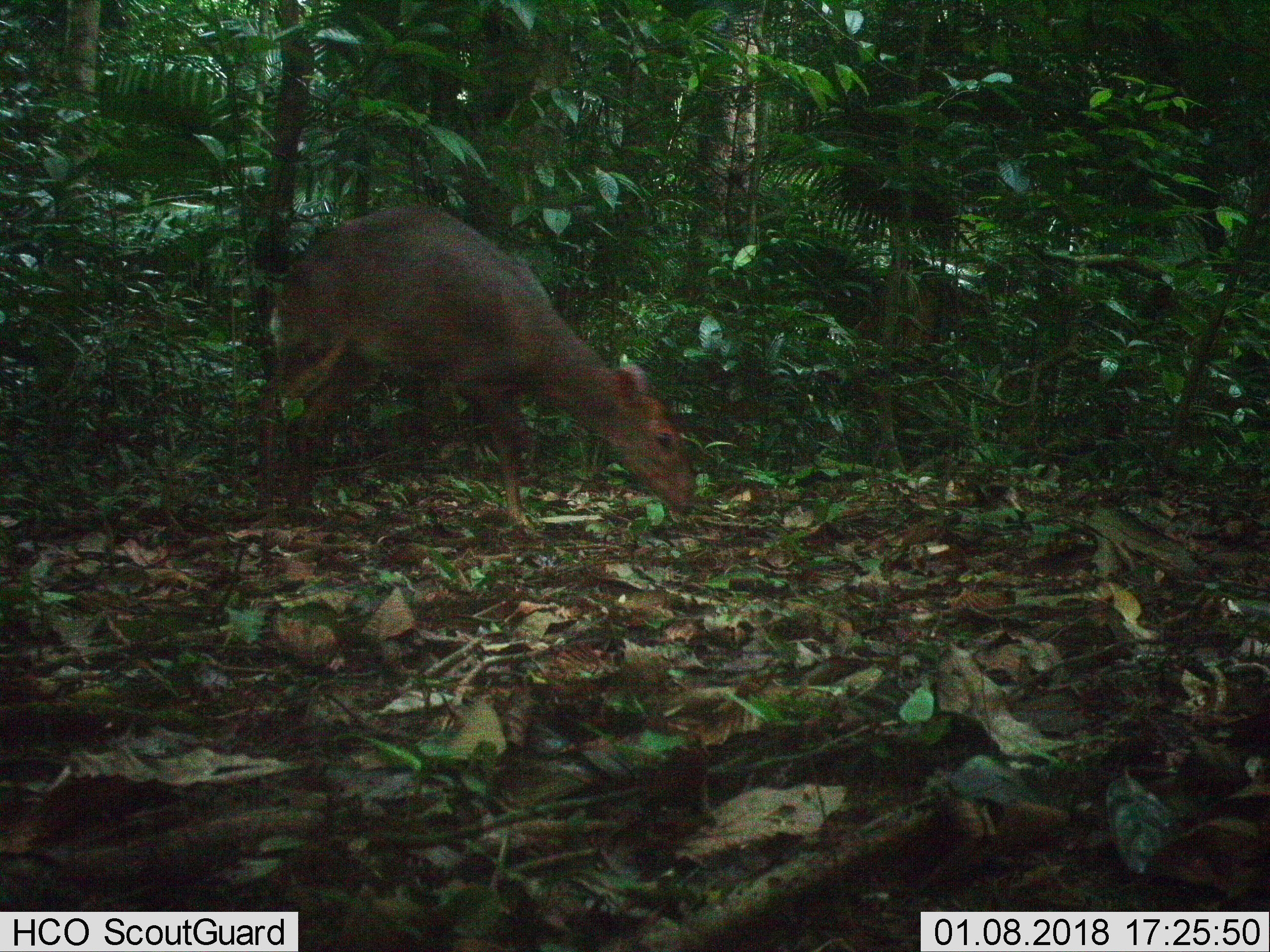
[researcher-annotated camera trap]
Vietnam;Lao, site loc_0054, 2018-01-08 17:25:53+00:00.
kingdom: Animalia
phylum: Chordata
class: Mammalia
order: Artiodactyla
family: Cervidae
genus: Muntiacus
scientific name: Muntiacus vuquangensis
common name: large-antlered muntjac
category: large antlered muntjac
Large antlered muntjac (large-antlered muntjac) (Muntiacus vuquangensis). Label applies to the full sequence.